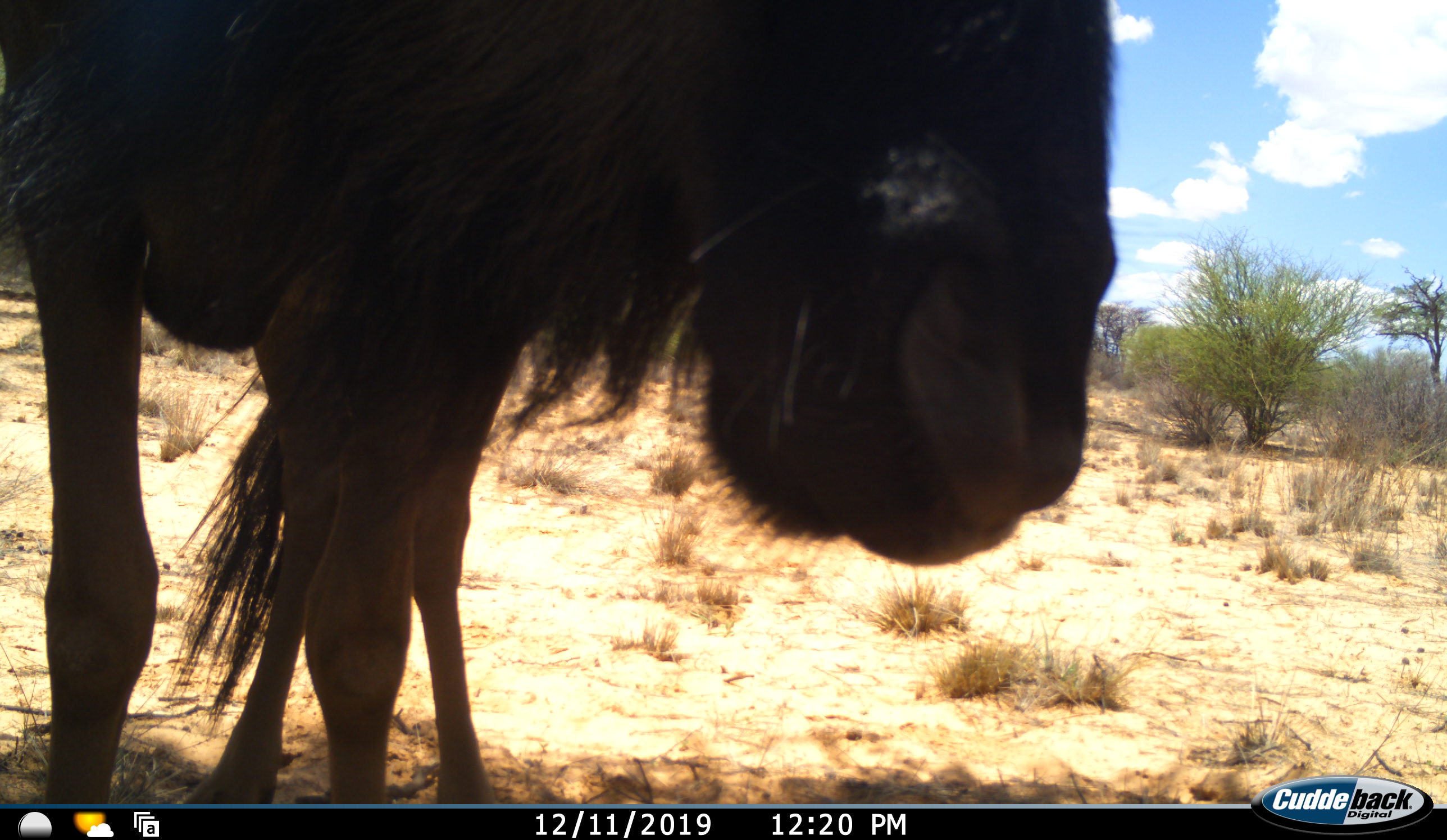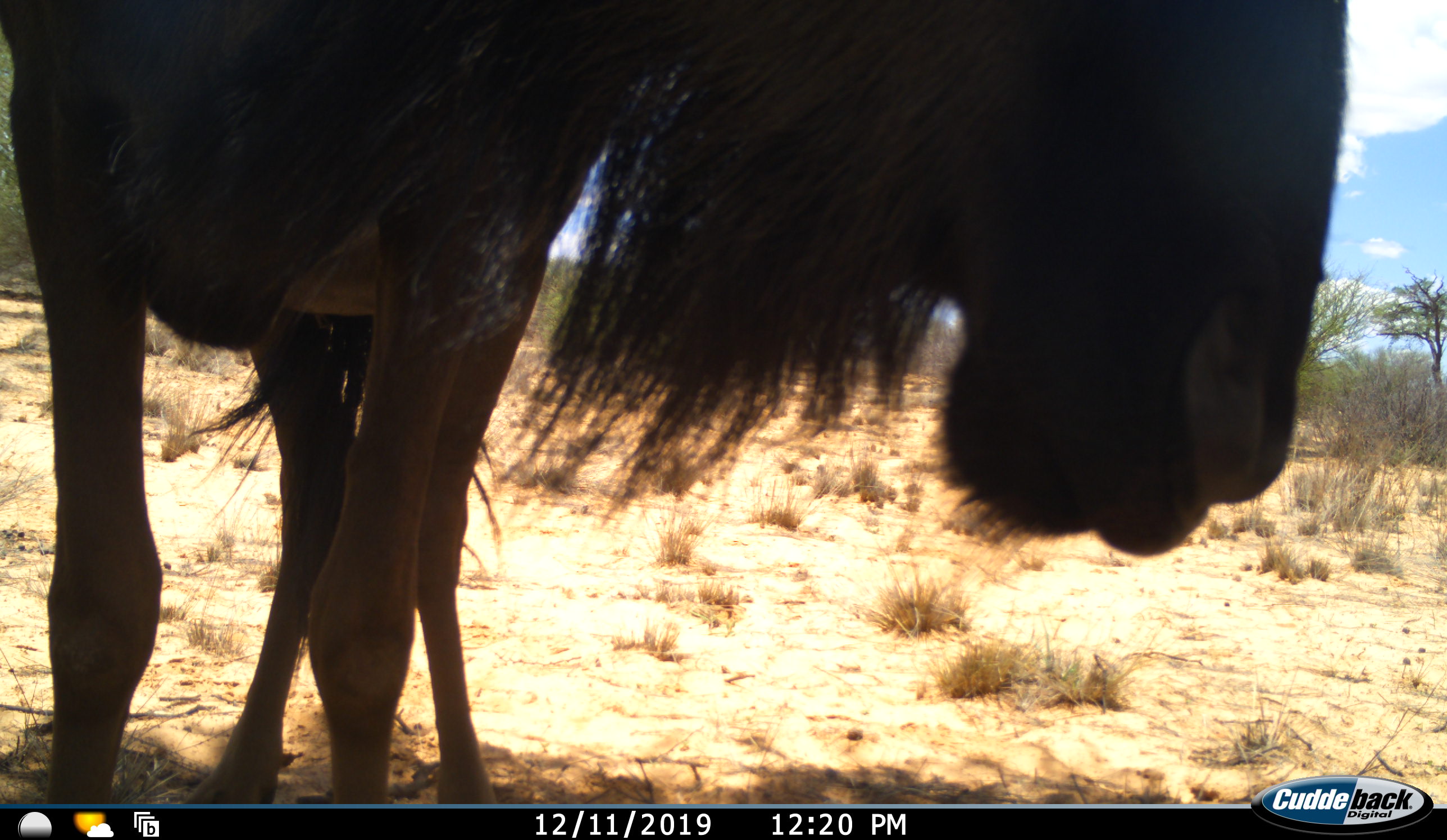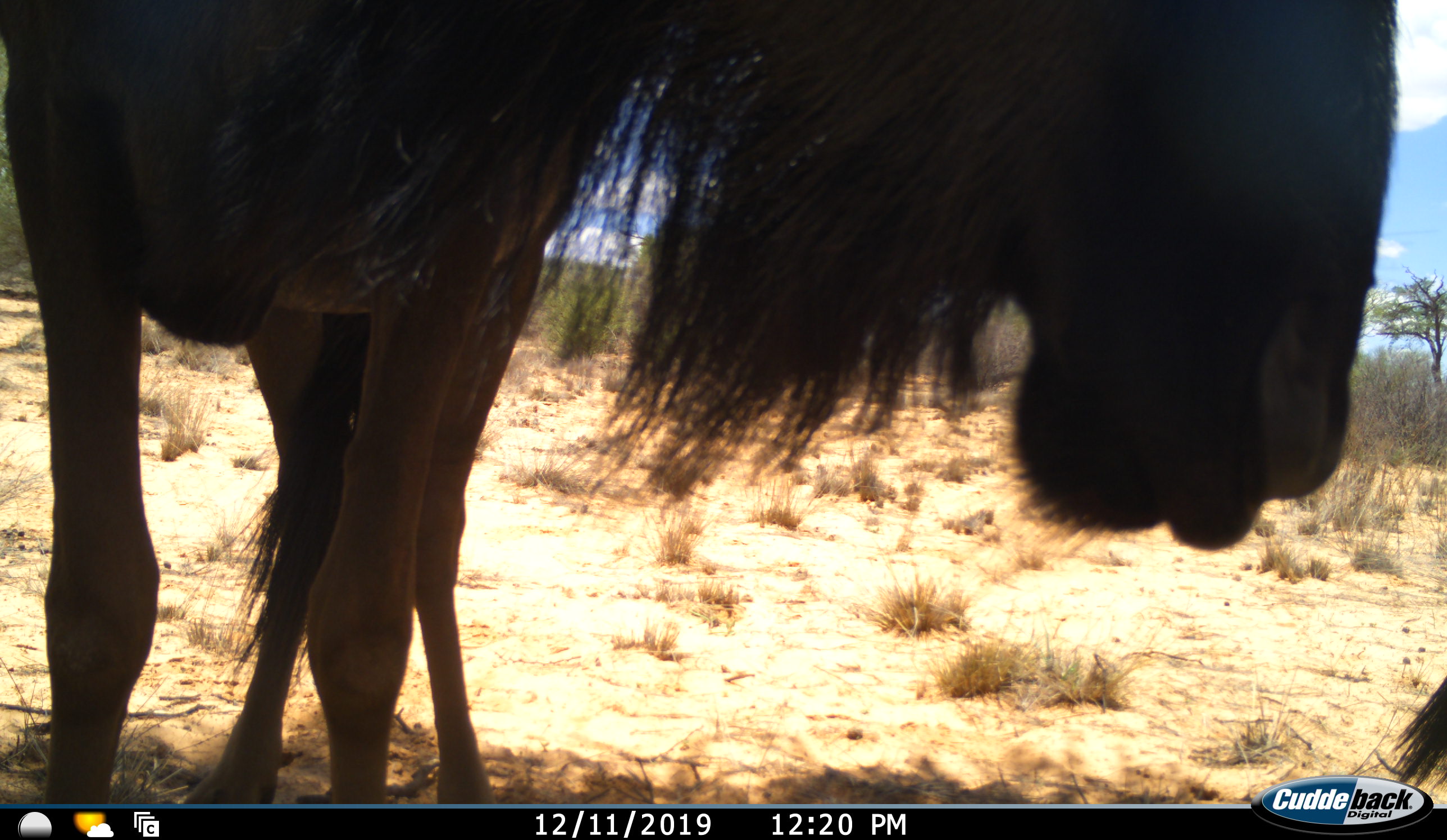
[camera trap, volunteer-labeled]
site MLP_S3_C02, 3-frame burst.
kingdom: Animalia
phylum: Chordata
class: Mammalia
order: Artiodactyla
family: Bovidae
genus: Connochaetes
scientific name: Connochaetes taurinus taurinus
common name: blue wildebeest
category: wildebeestblue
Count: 2.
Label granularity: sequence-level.